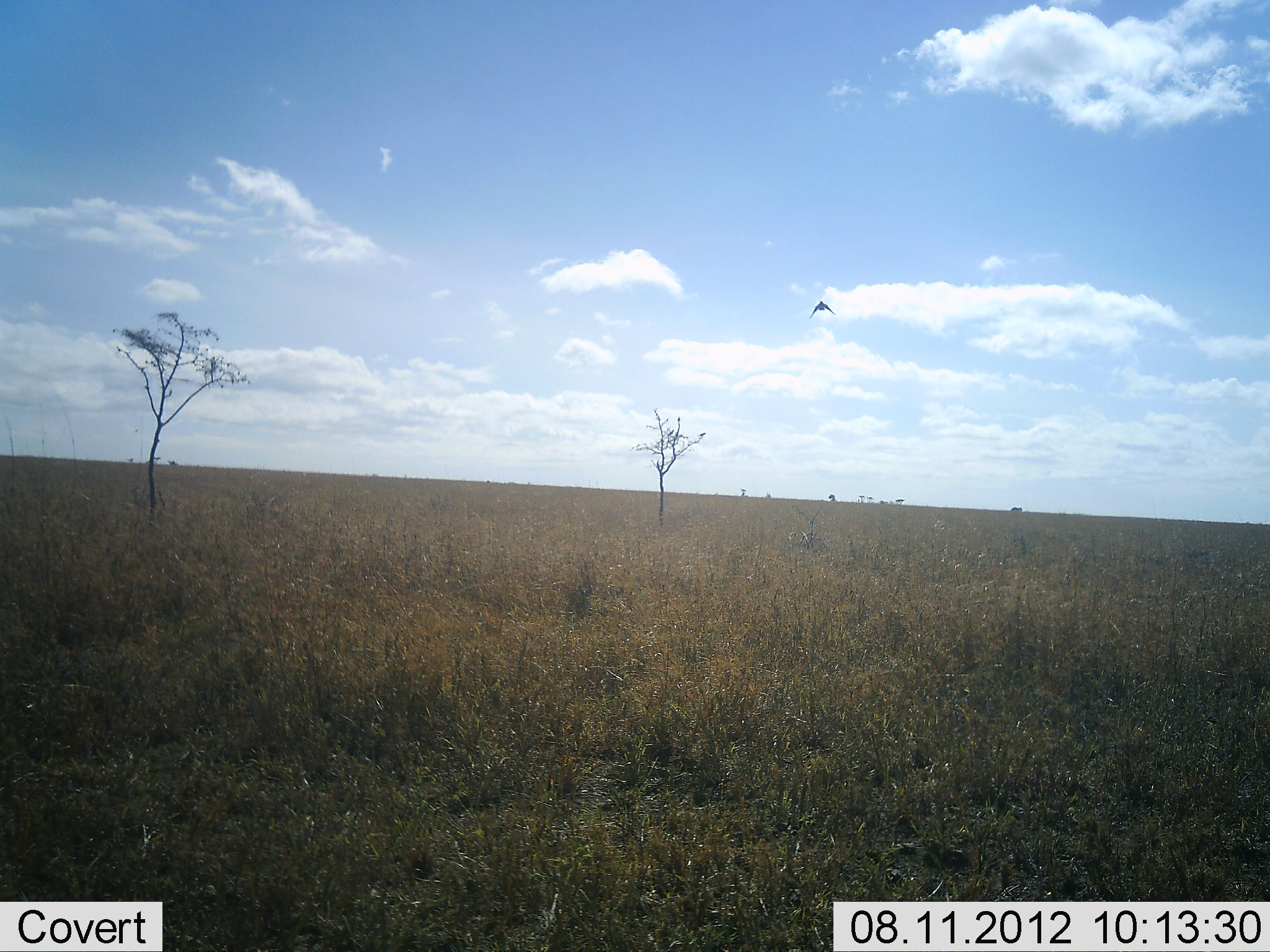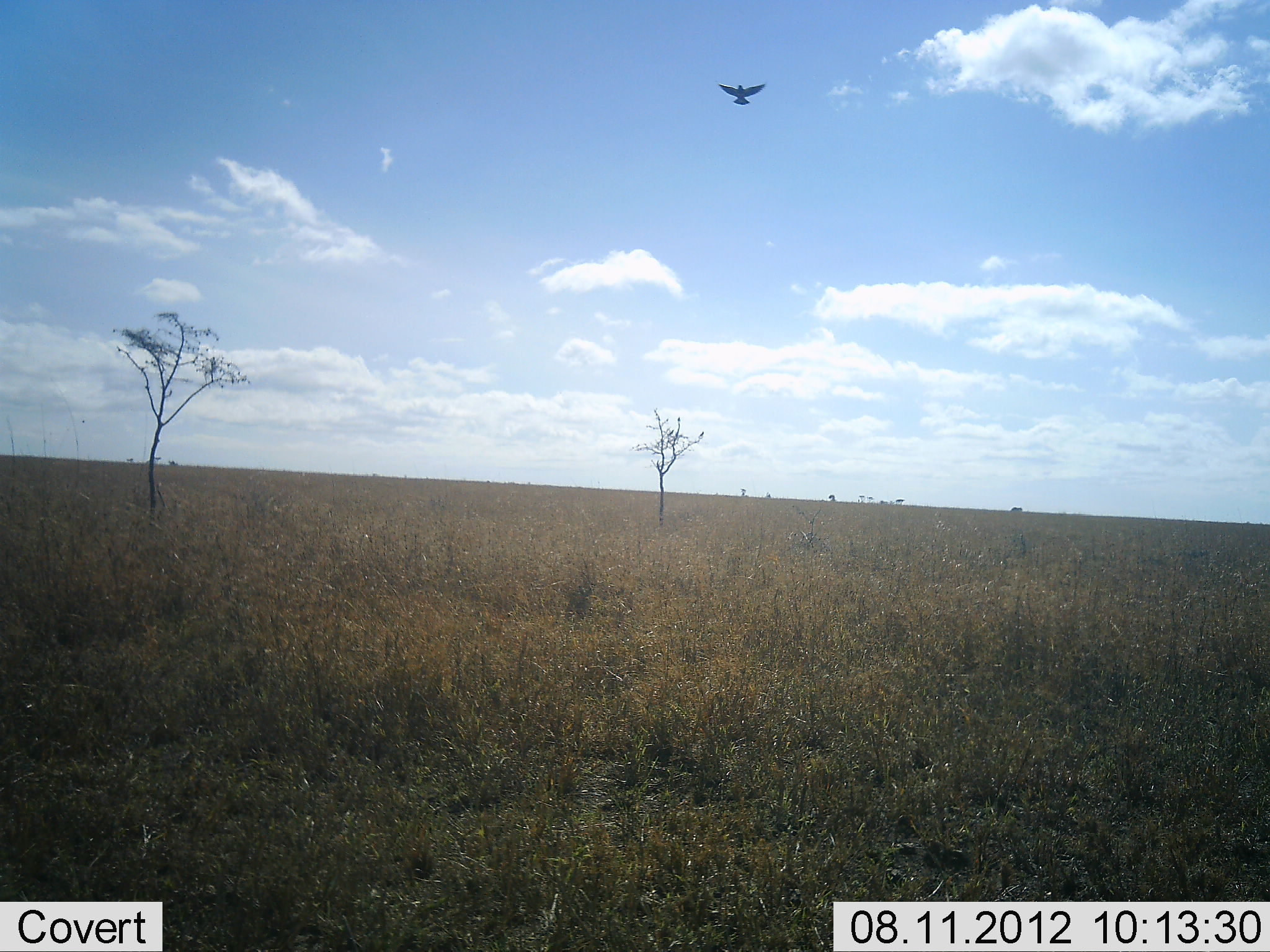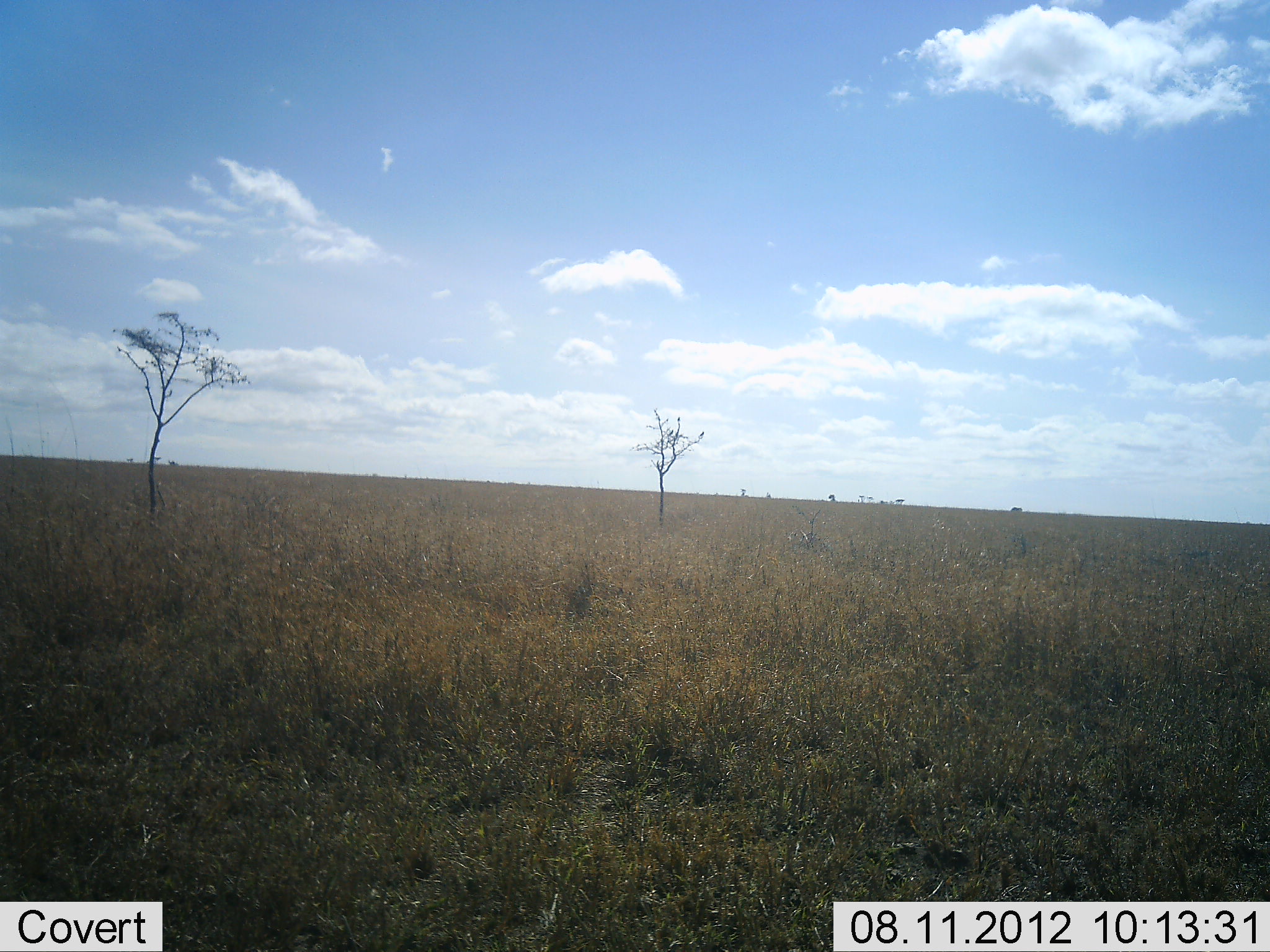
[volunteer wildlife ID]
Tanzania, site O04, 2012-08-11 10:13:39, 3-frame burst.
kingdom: Animalia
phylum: Chordata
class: Aves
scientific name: Aves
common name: bird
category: otherbird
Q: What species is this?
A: Otherbird (bird) (Aves).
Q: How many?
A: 1.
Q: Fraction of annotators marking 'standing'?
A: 0%.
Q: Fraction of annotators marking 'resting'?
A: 0%.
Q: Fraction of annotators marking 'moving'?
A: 100%.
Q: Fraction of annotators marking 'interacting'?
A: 0%.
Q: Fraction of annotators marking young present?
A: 0%.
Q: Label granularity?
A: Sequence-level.